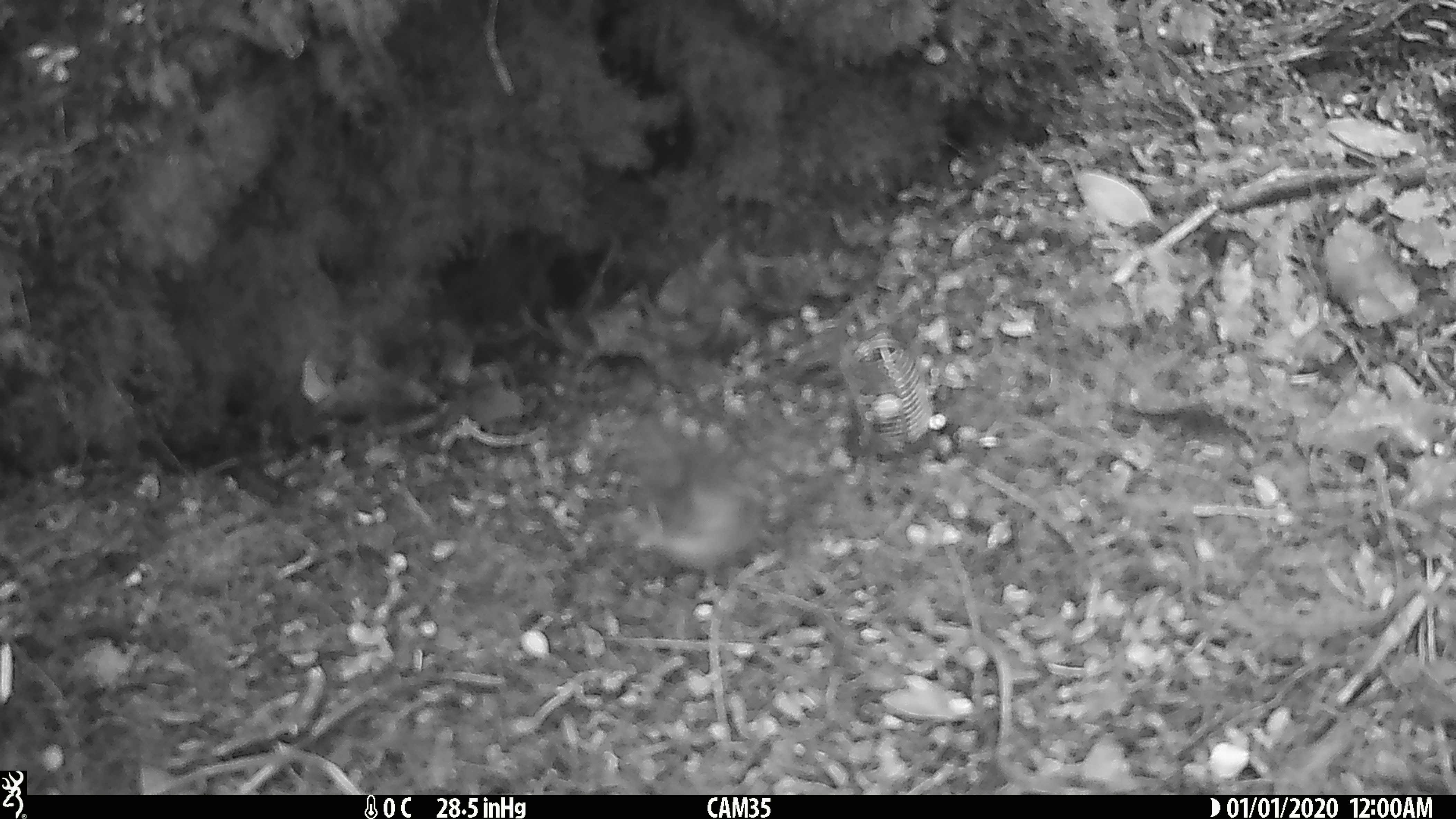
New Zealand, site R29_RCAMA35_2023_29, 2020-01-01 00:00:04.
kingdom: Animalia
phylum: Chordata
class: Aves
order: Passeriformes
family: Acanthisittidae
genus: Acanthisitta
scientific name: Acanthisitta chloris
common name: rifleman